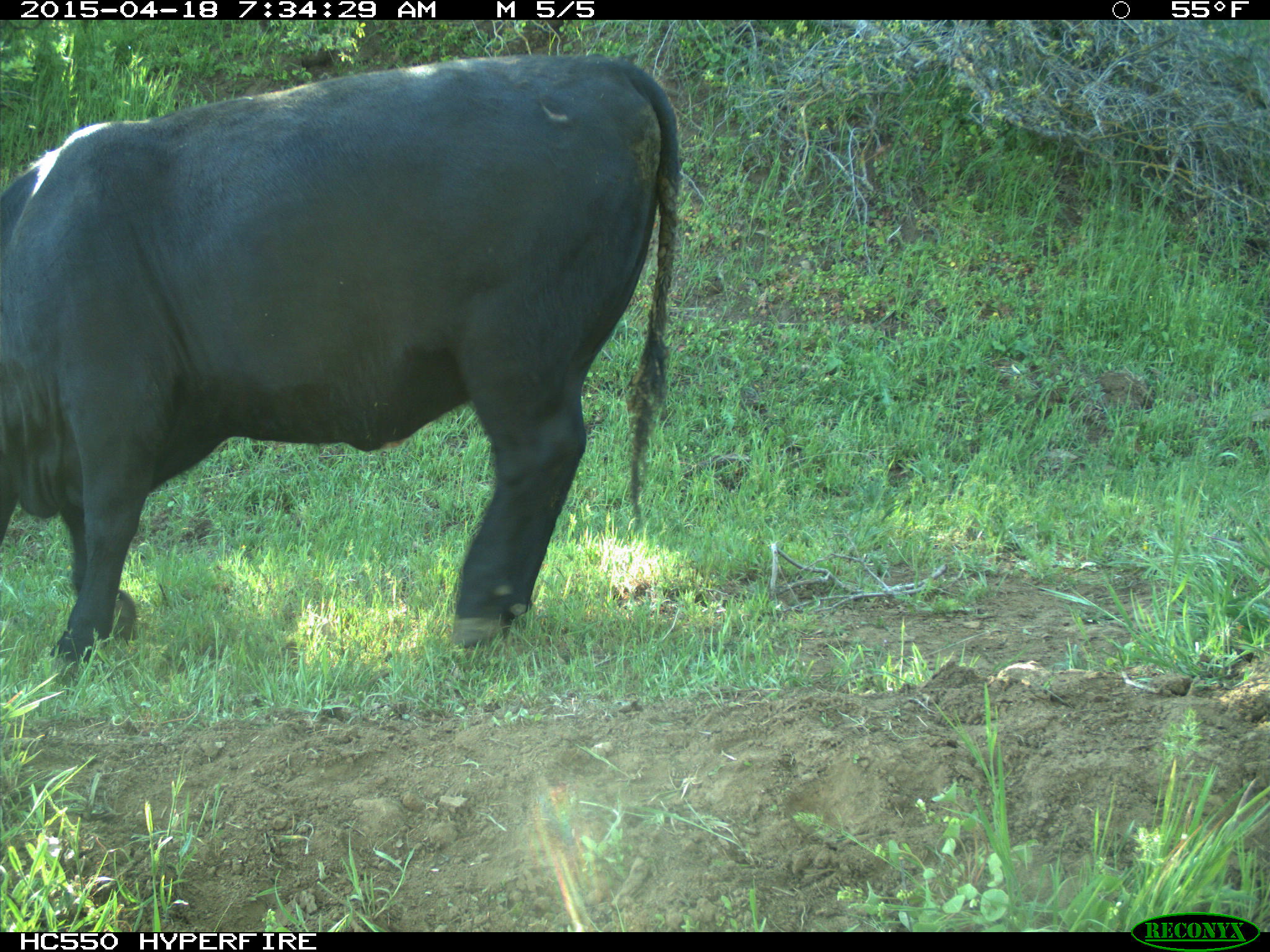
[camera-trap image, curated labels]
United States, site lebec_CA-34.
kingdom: Animalia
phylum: Chordata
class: Mammalia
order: Artiodactyla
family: Bovidae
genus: Bos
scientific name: Bos taurus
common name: domestic cow